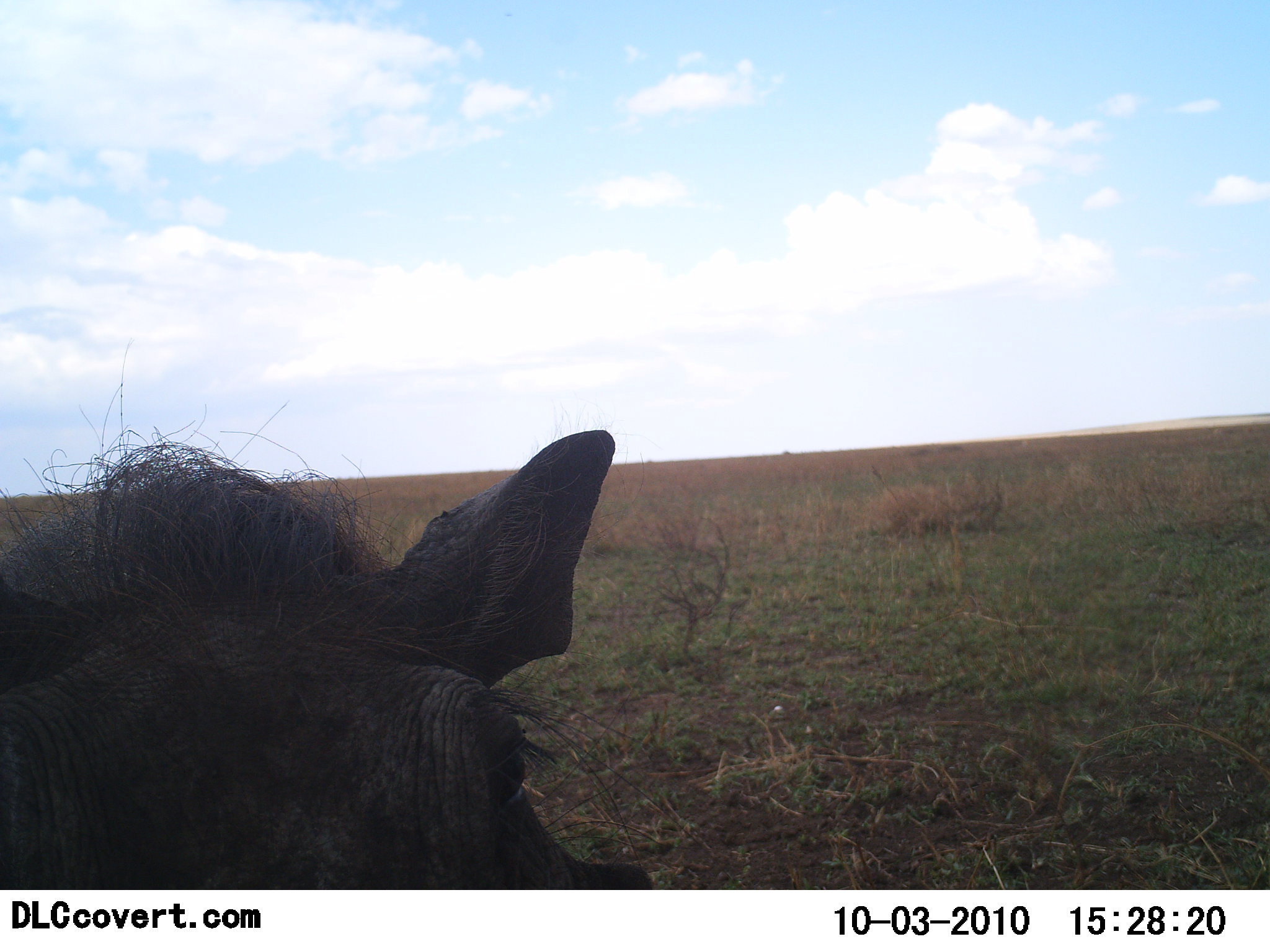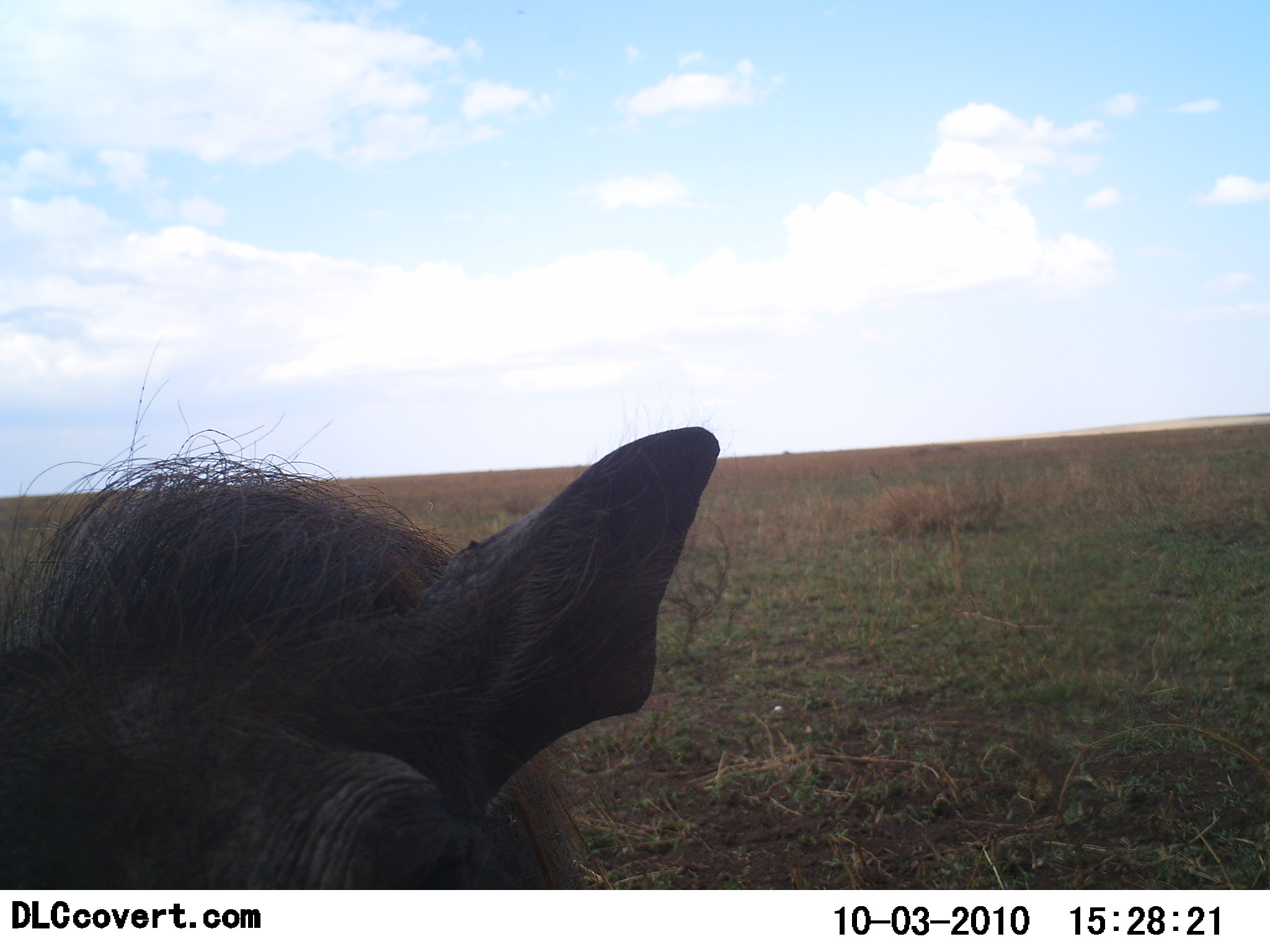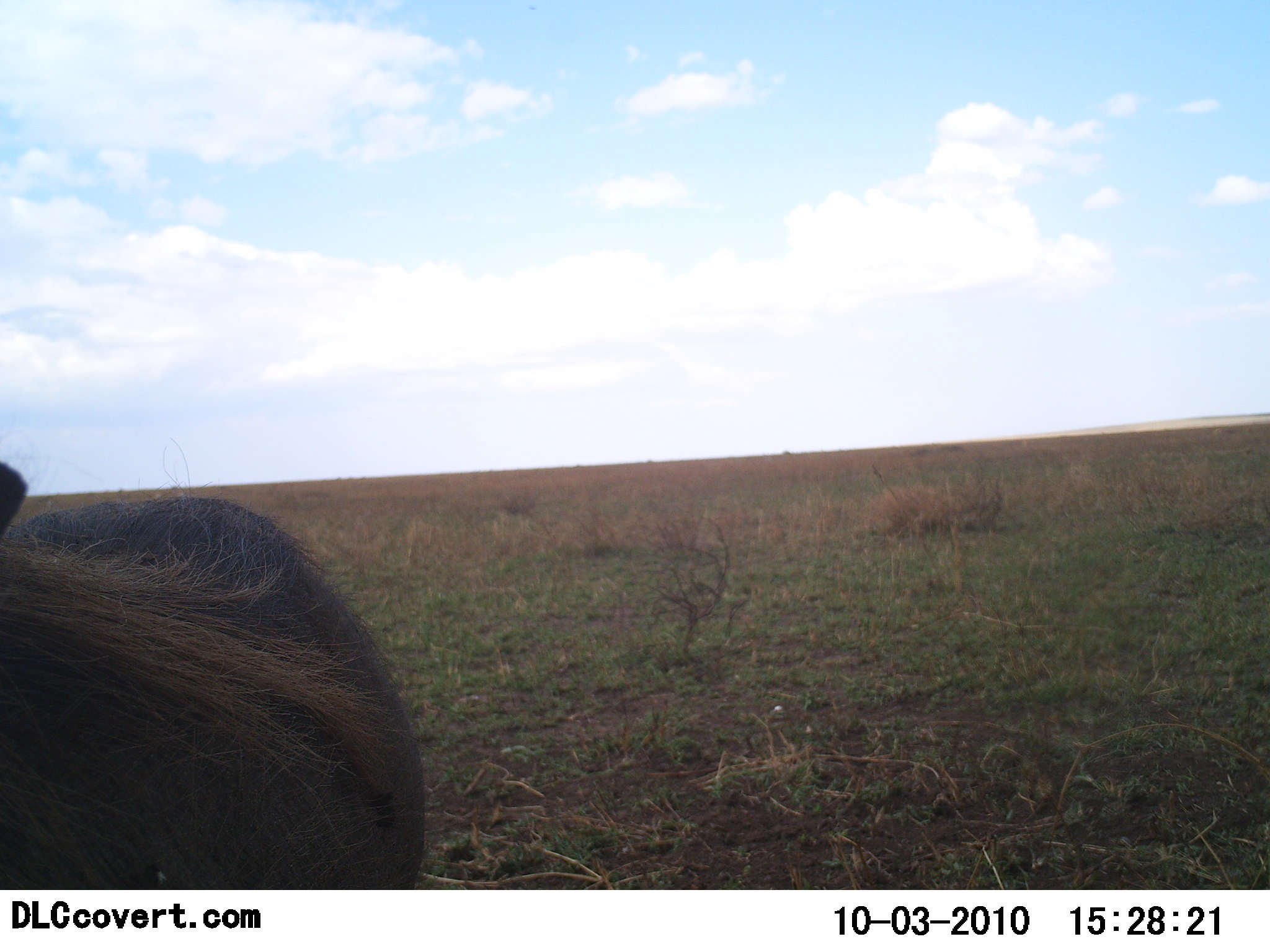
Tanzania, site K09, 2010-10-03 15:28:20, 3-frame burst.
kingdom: Animalia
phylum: Chordata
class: Mammalia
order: Artiodactyla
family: Suidae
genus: Phacochoerus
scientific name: Phacochoerus africanus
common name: warthog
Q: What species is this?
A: Warthog (Phacochoerus africanus).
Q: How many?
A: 1.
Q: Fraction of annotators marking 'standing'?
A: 73%.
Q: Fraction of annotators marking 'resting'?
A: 13%.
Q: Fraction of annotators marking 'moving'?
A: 7%.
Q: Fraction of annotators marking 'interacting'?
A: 7%.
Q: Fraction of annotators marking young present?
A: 0%.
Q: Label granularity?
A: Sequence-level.